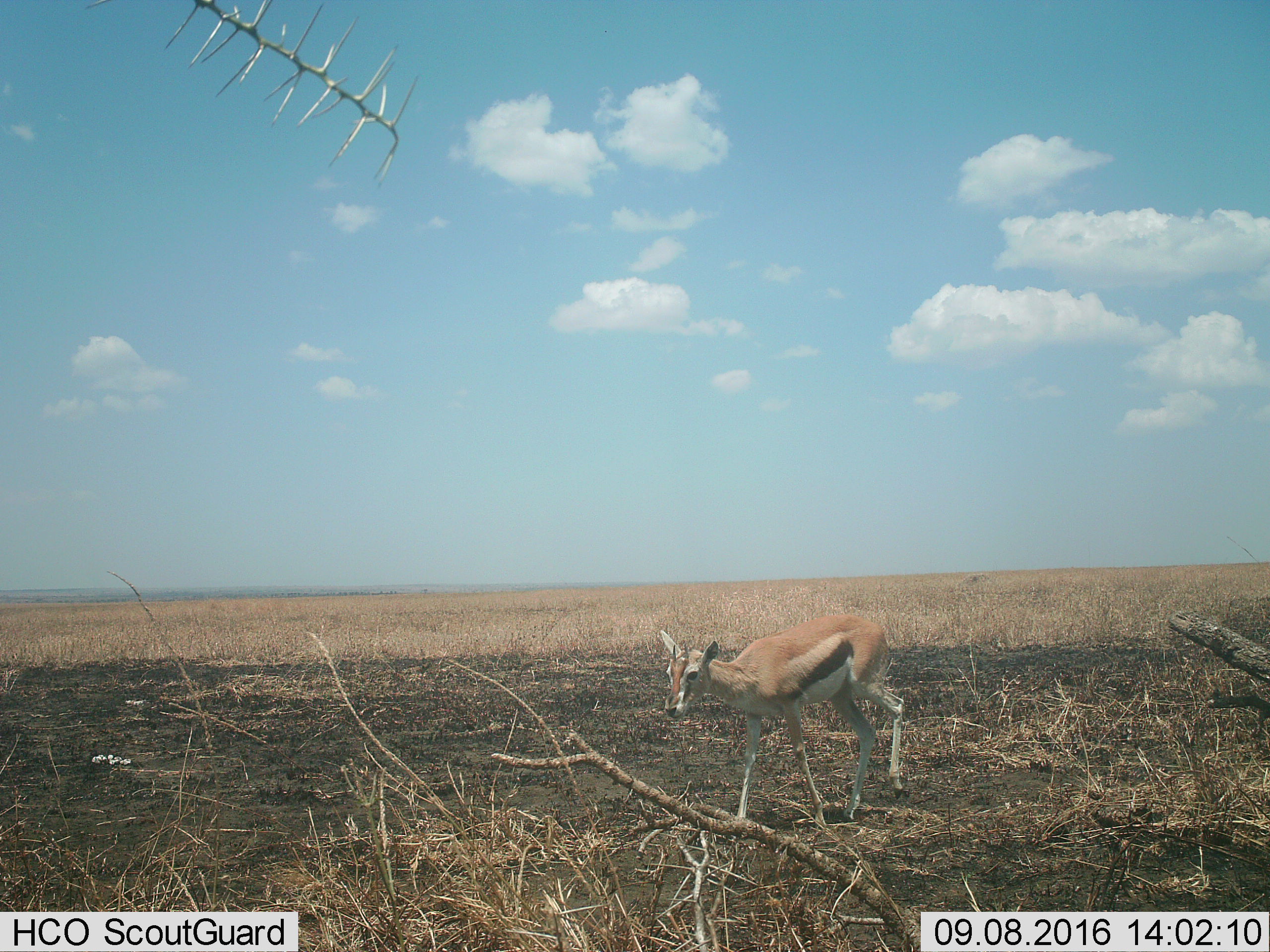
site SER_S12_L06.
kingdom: Animalia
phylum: Chordata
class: Mammalia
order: Artiodactyla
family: Bovidae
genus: Eudorcas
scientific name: Eudorcas thomsonii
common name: thomson's gazelle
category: gazellethomsons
Gazellethomsons (thomson's gazelle) (Eudorcas thomsonii), count 1. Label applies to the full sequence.